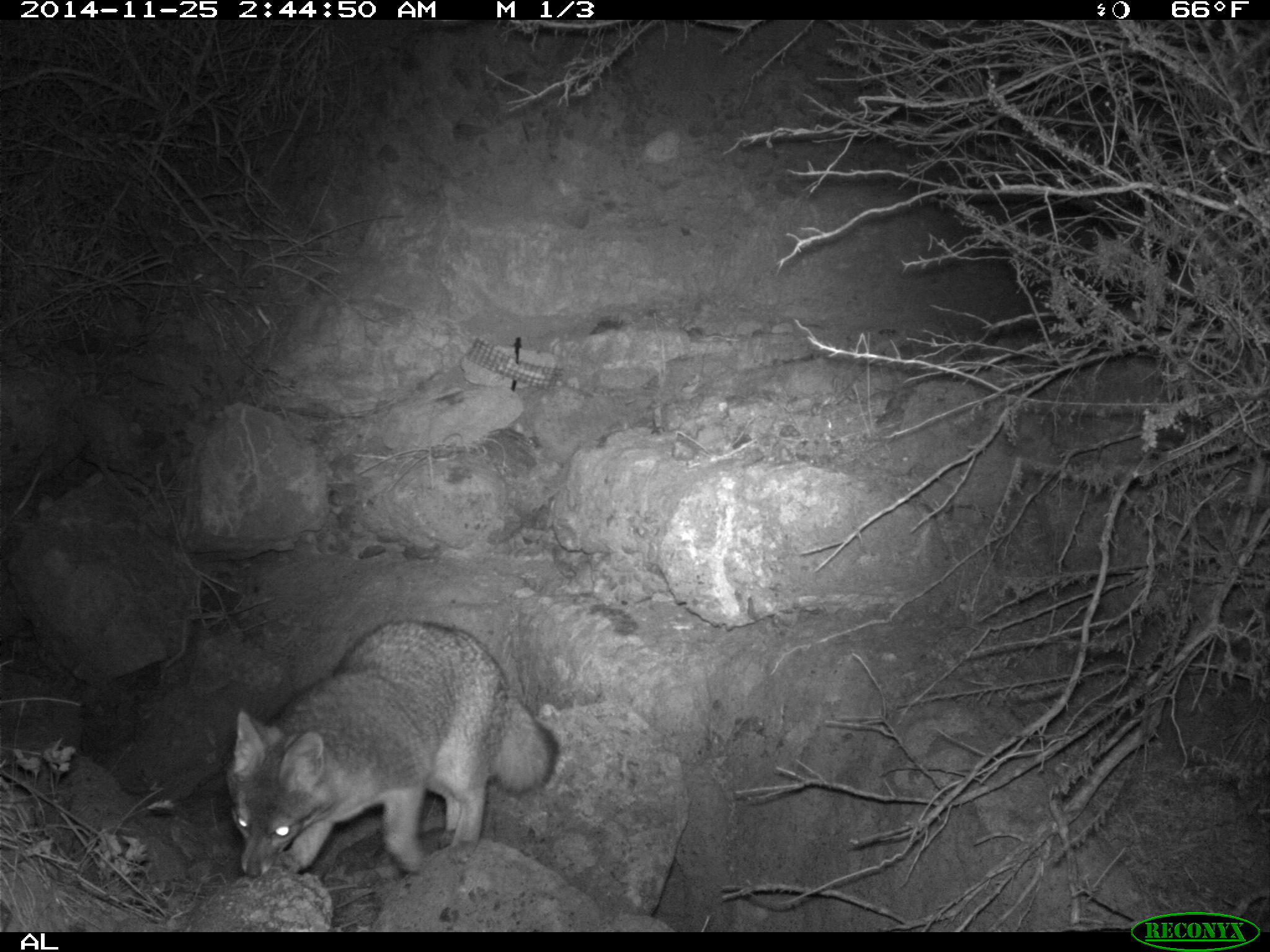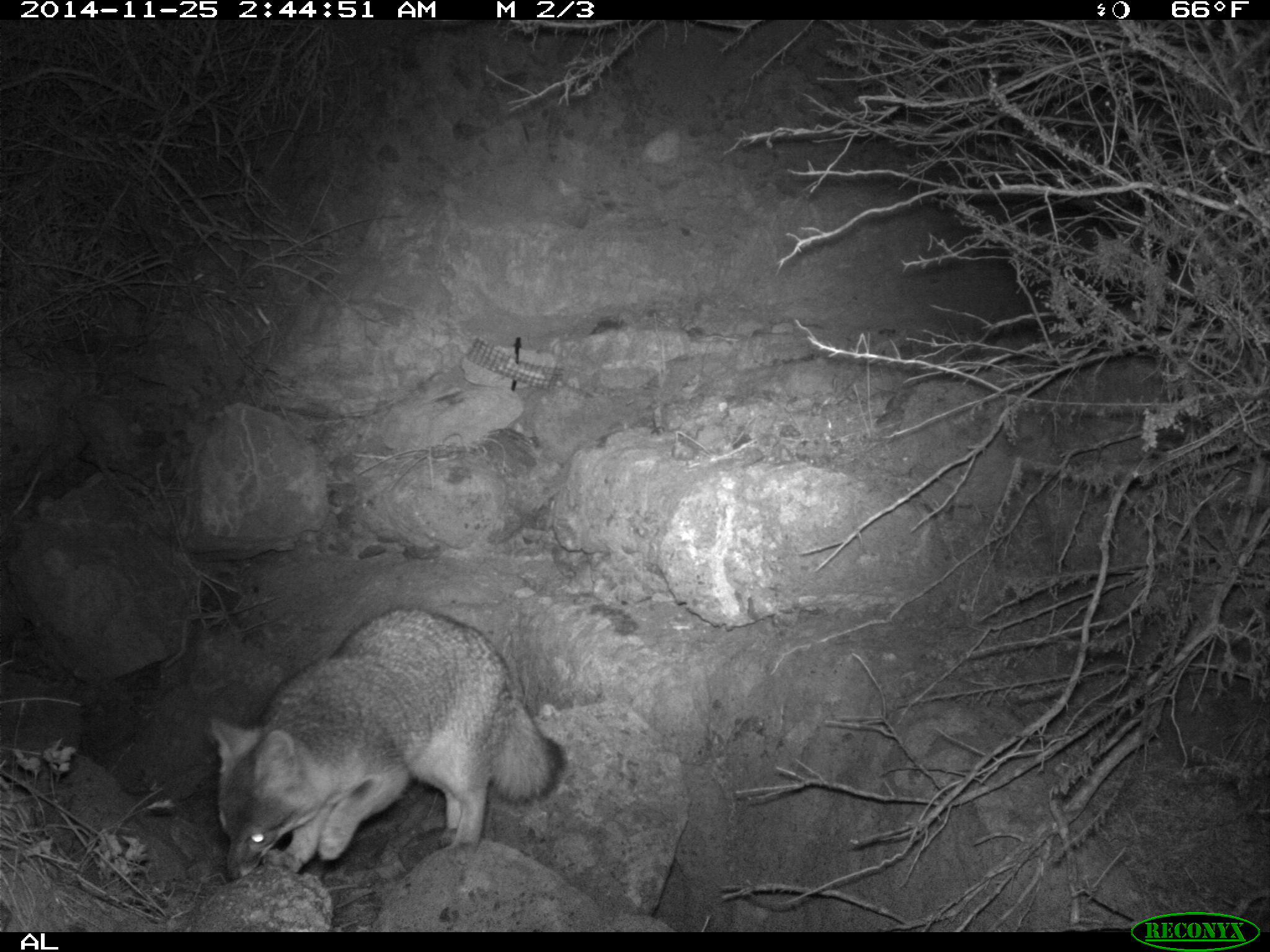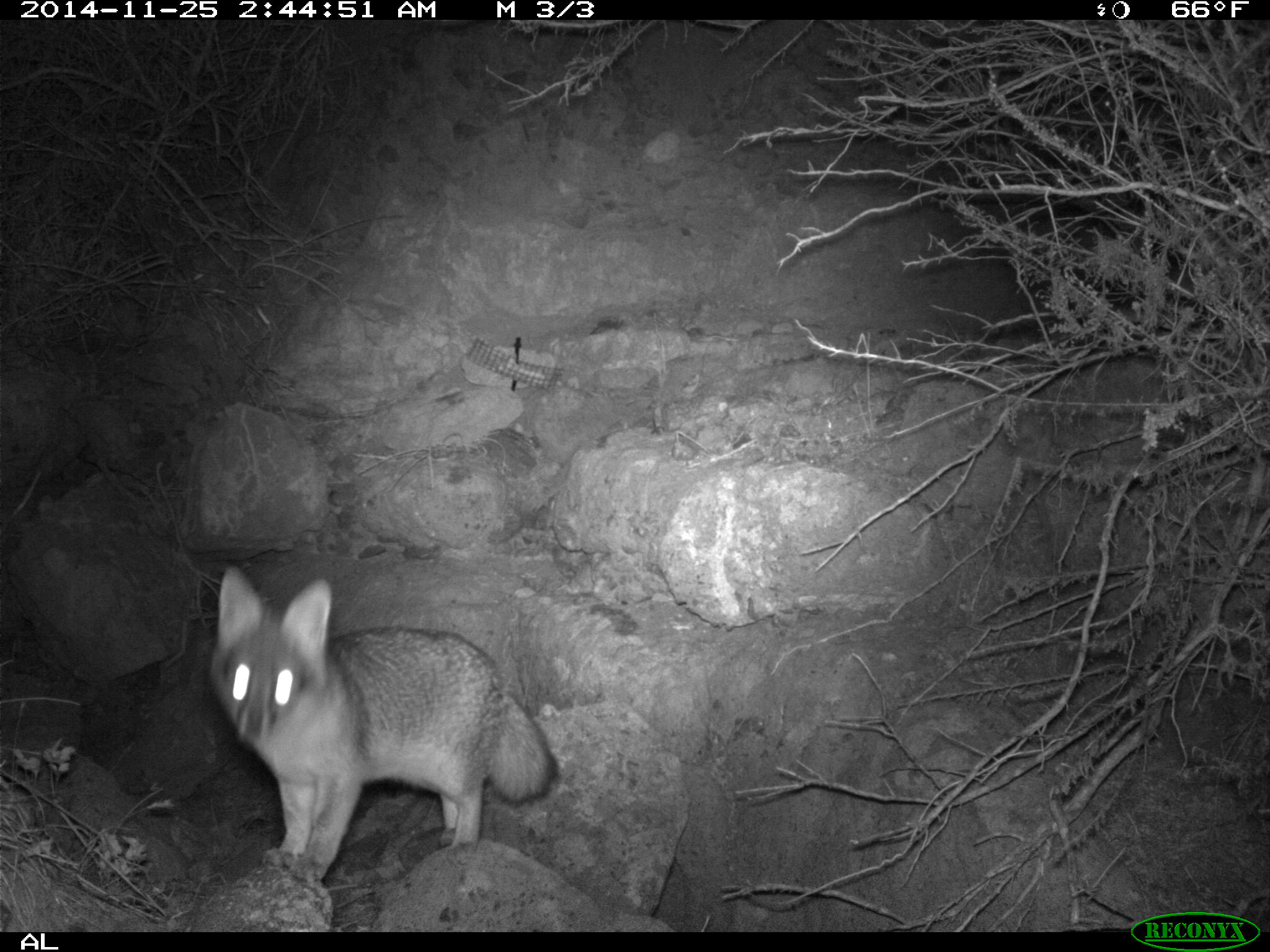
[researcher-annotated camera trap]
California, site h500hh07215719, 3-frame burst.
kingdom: Animalia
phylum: Chordata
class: Mammalia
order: Carnivora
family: Canidae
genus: Urocyon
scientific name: Urocyon littoralis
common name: island fox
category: fox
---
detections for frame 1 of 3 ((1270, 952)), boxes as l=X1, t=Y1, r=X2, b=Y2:
fox: l=224, t=620, r=557, b=878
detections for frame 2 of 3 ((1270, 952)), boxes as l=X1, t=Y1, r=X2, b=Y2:
fox: l=211, t=607, r=564, b=879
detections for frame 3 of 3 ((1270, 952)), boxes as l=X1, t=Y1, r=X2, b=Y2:
fox: l=208, t=565, r=558, b=881